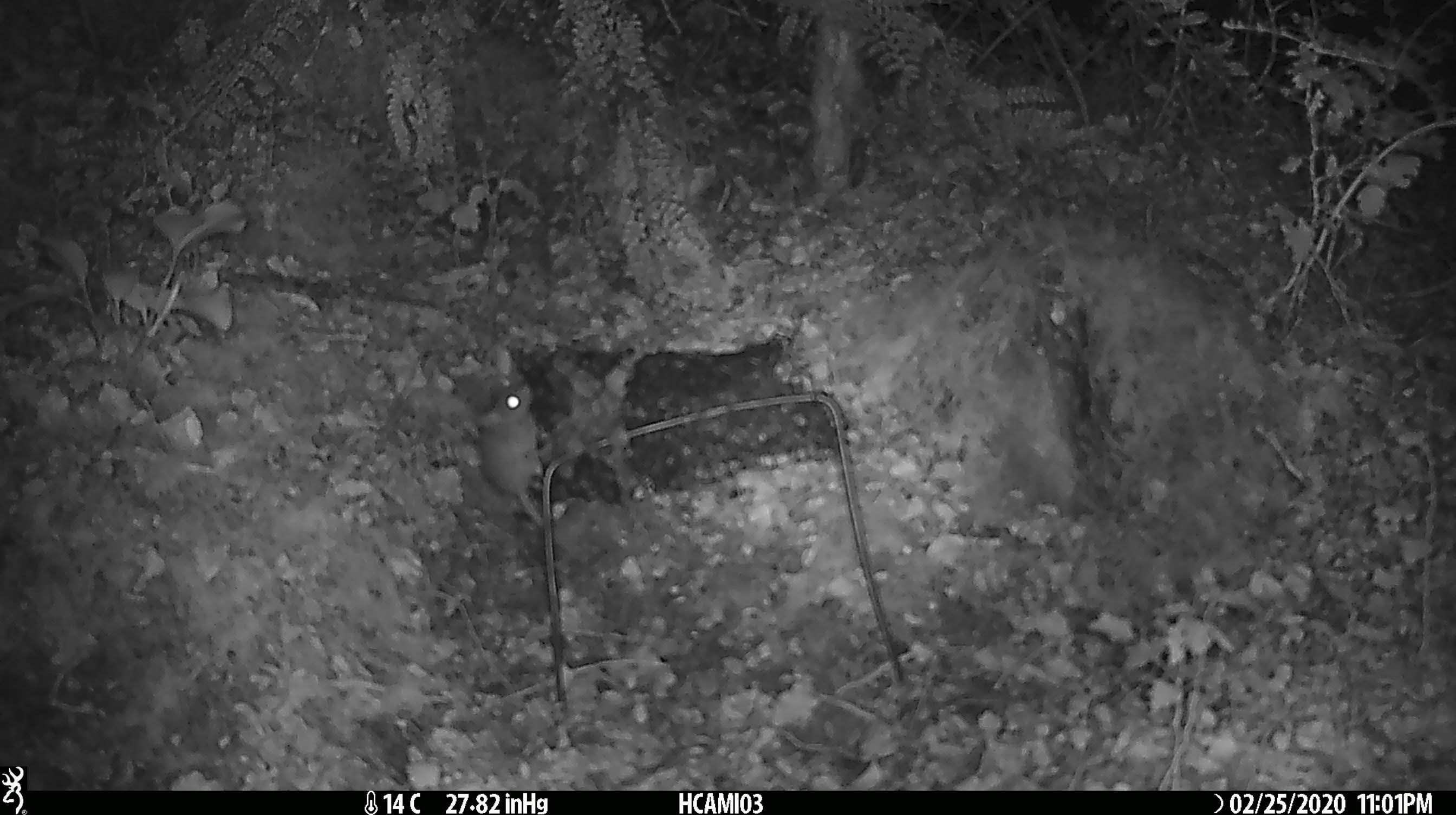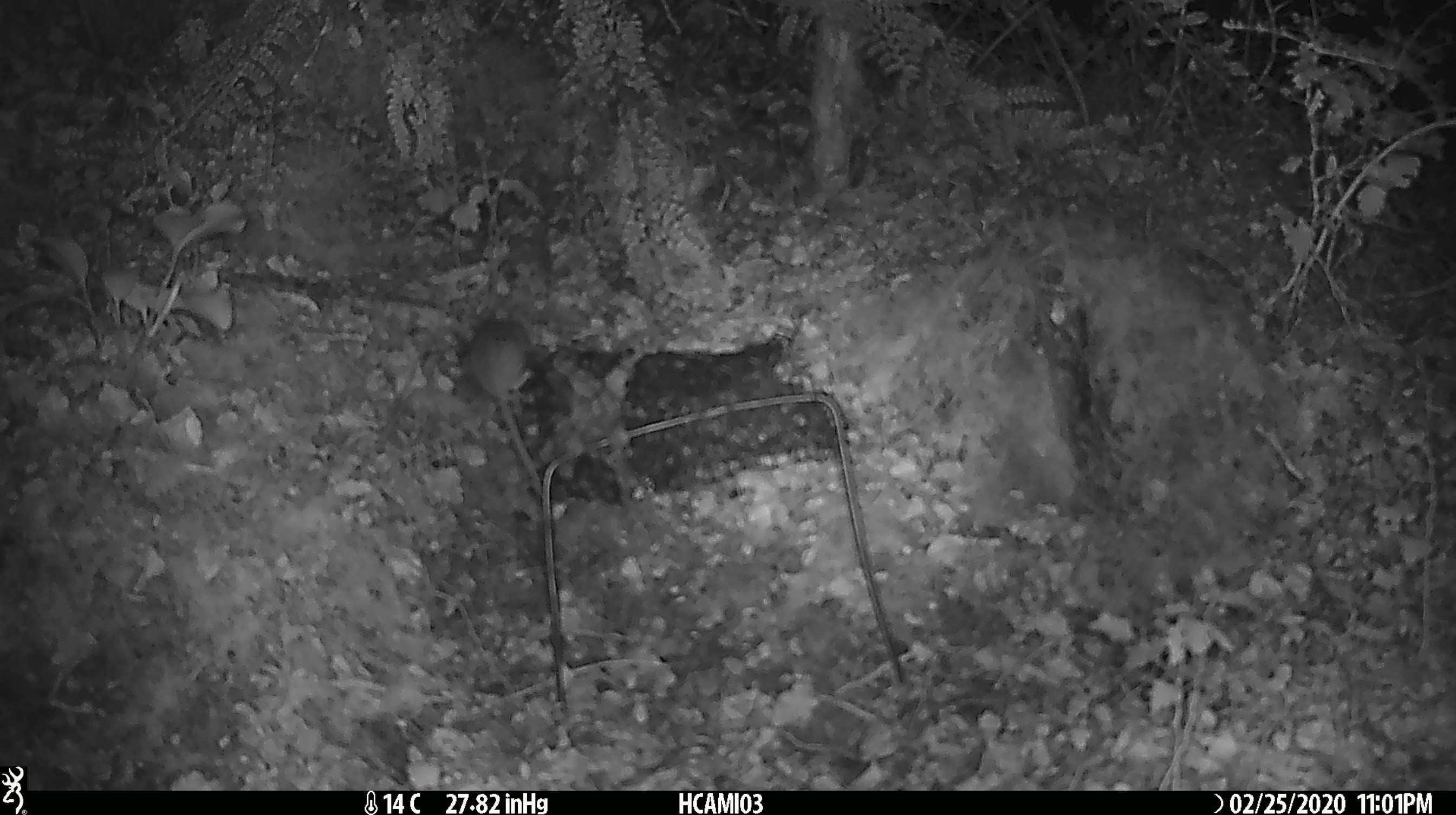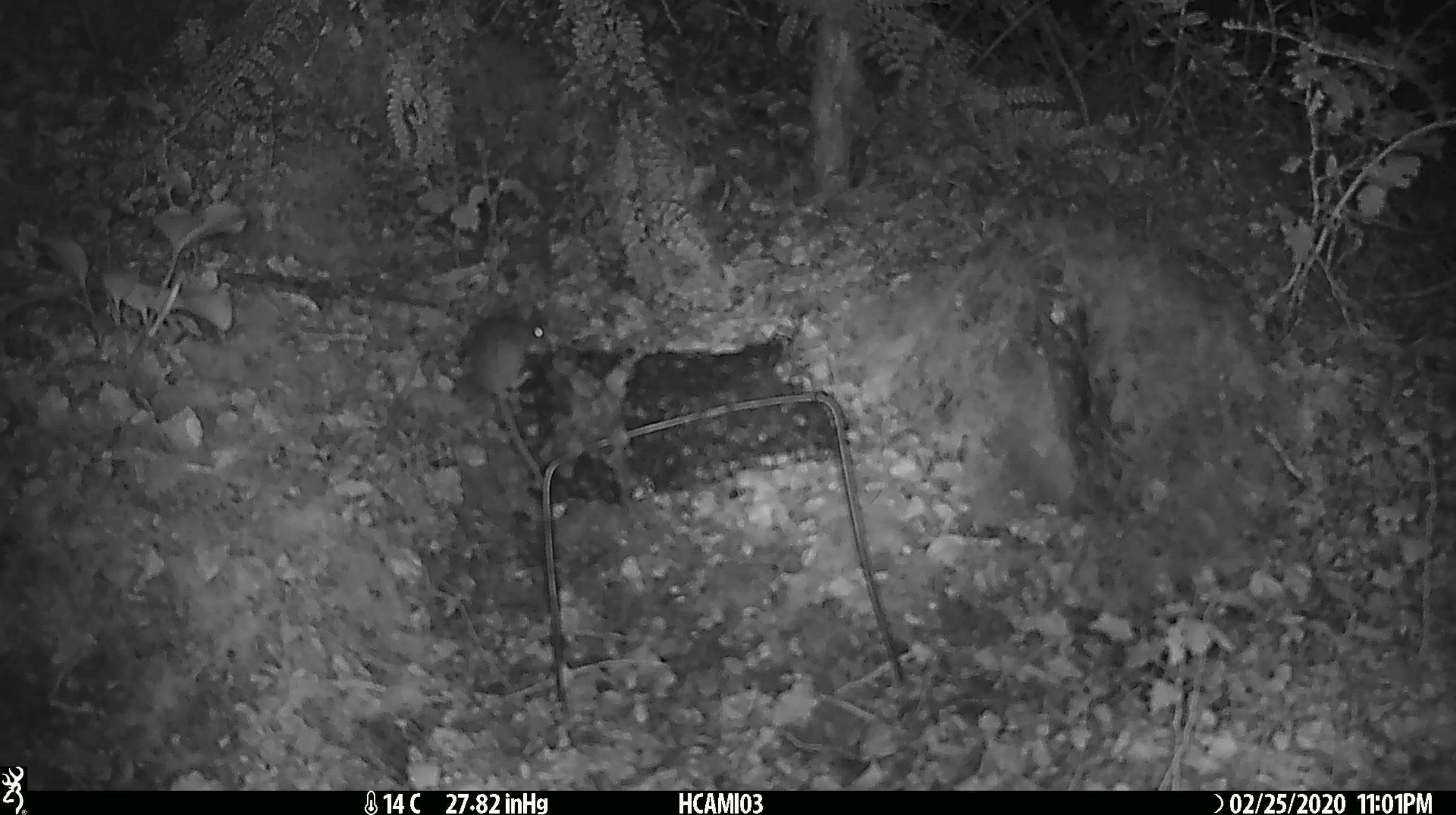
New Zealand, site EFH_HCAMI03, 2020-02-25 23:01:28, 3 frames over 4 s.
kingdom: Animalia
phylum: Chordata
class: Mammalia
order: Rodentia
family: Muridae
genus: Mus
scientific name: Mus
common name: mouse